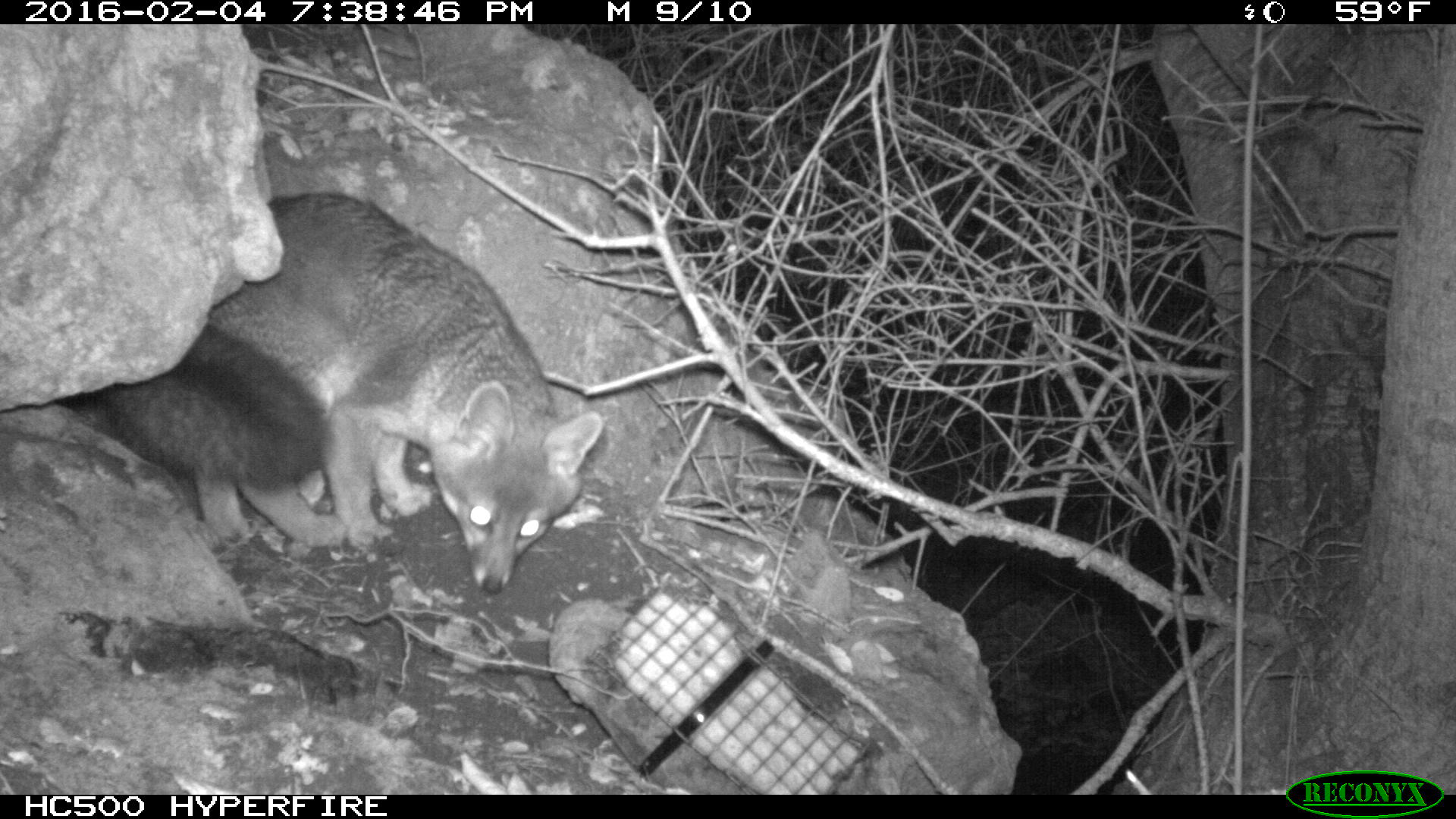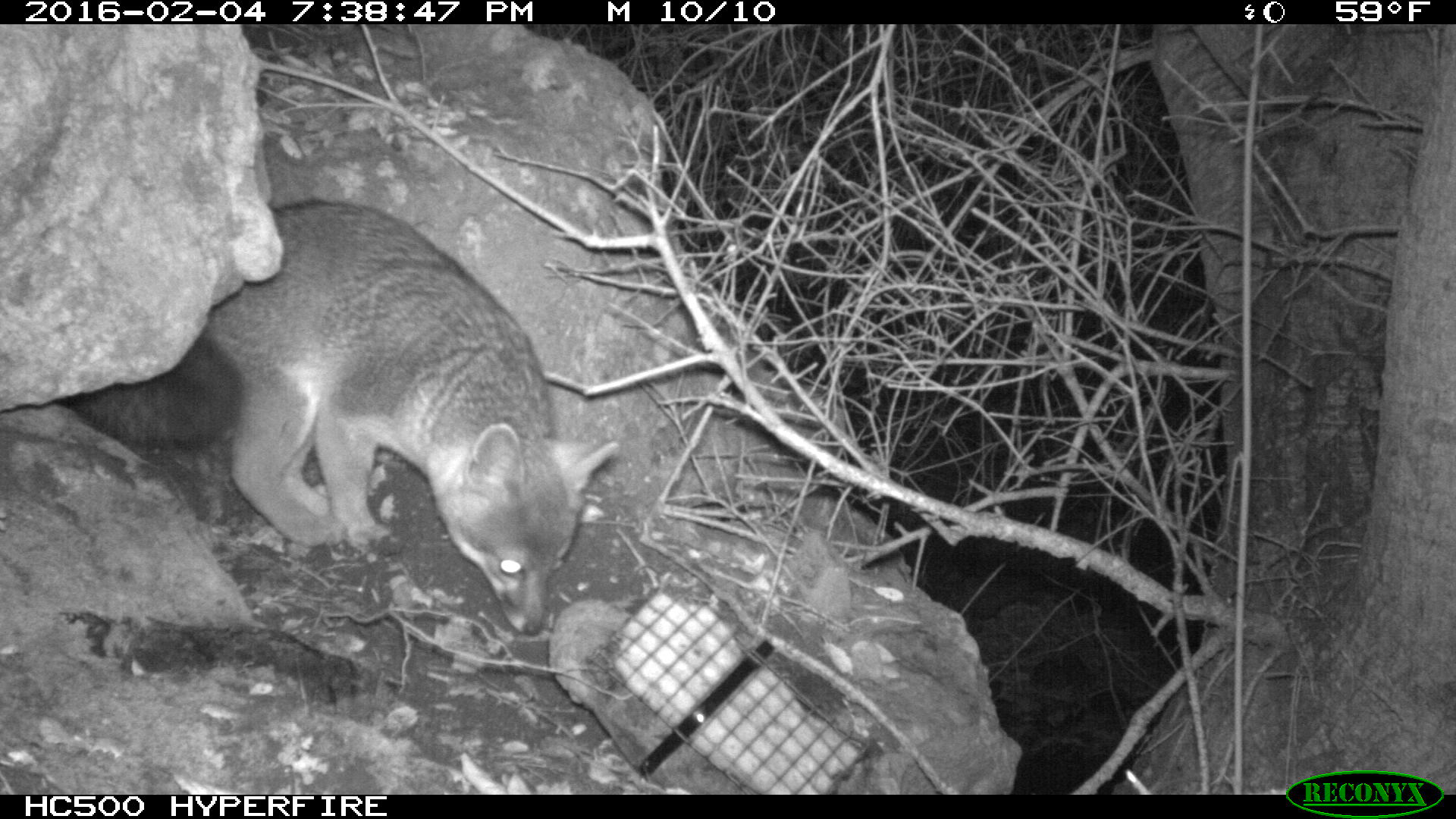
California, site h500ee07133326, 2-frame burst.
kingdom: Animalia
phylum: Chordata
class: Mammalia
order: Carnivora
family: Canidae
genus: Urocyon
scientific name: Urocyon littoralis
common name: island fox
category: fox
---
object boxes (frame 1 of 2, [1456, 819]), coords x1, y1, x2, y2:
fox: 102, 193, 603, 592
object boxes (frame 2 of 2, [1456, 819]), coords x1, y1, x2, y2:
fox: 67, 197, 619, 639